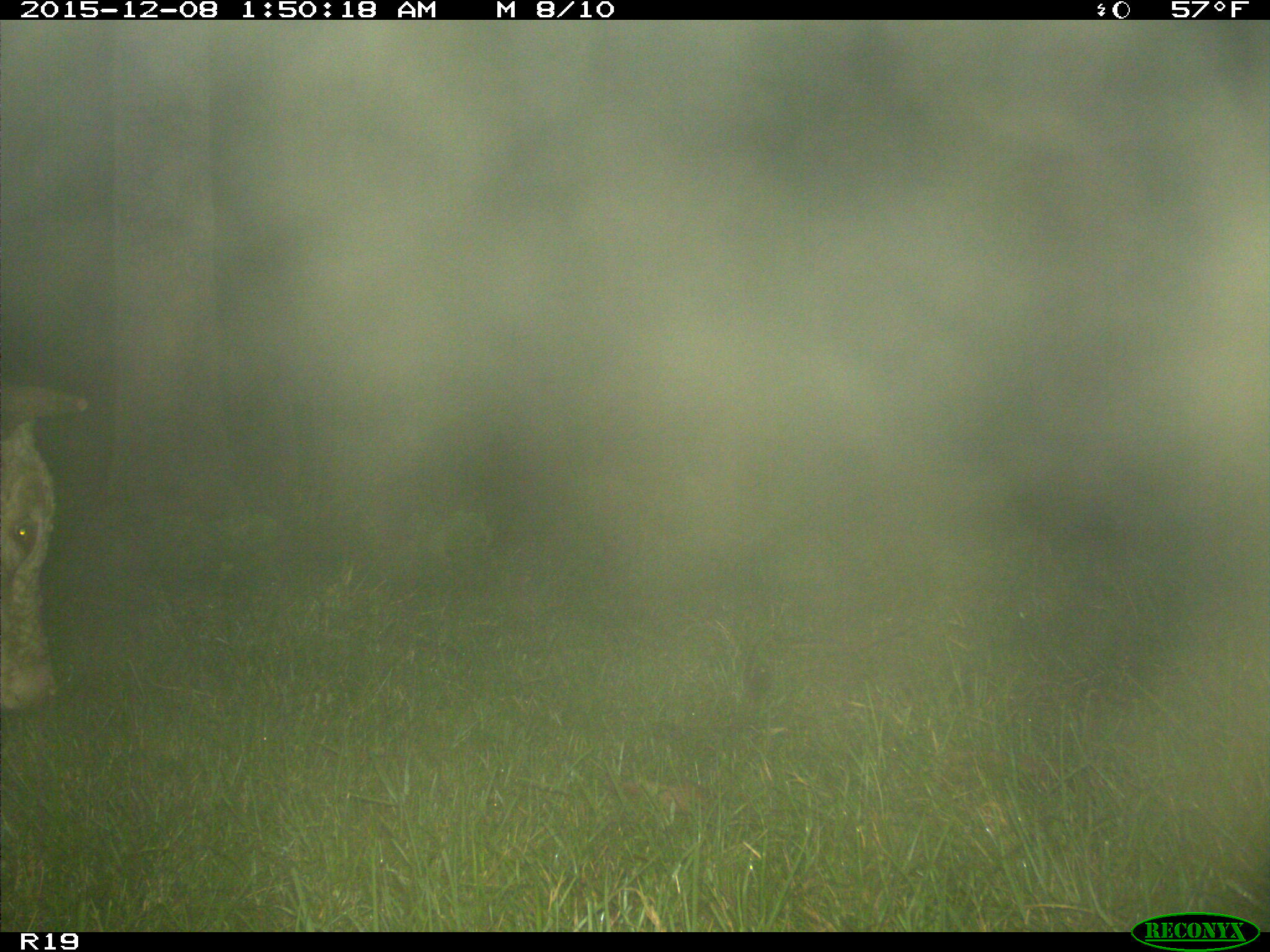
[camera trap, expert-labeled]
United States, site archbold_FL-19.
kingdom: Animalia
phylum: Chordata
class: Mammalia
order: Artiodactyla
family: Bovidae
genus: Bos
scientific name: Bos taurus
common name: domestic cow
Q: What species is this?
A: Bos taurus (domestic cow).